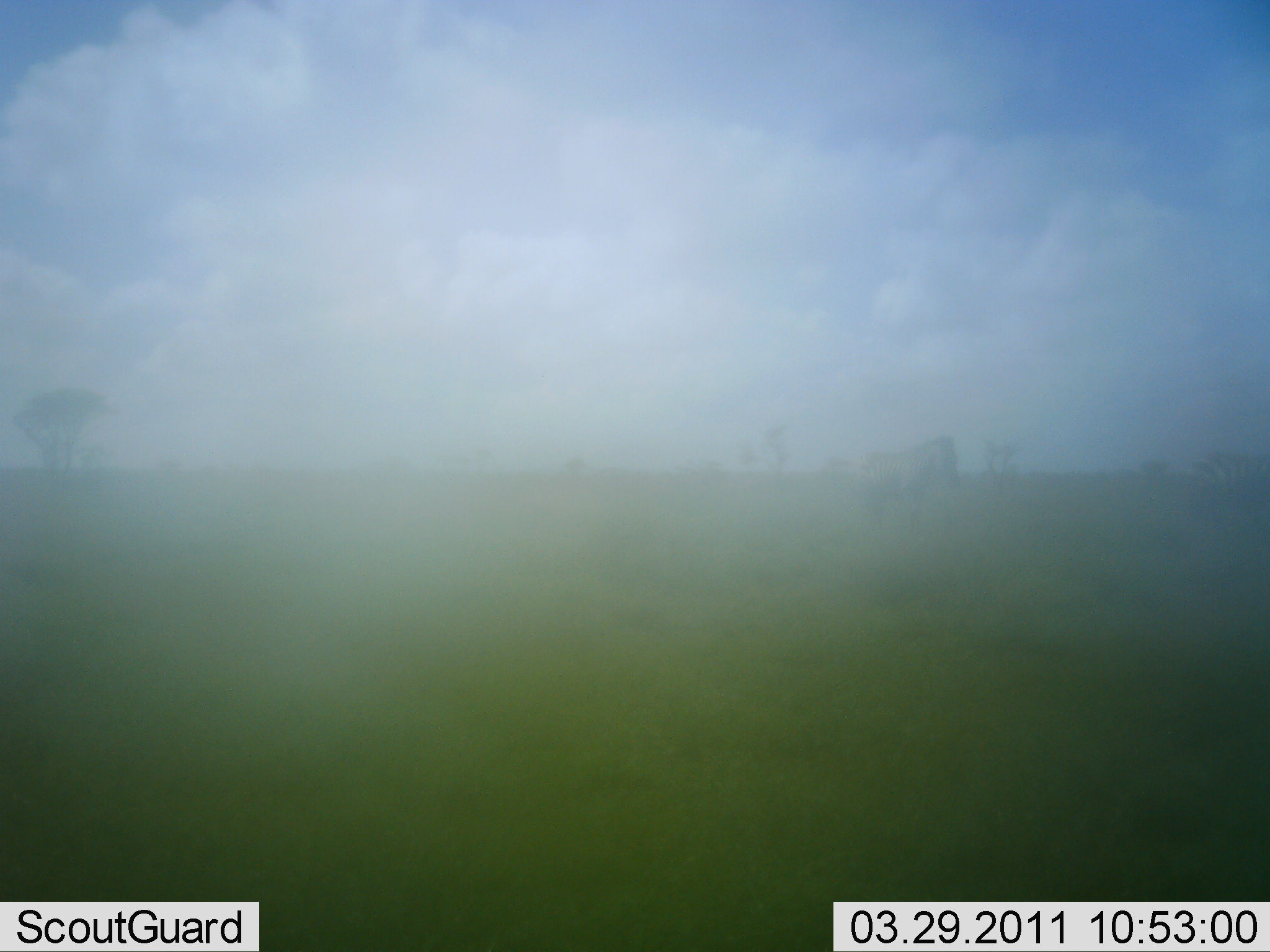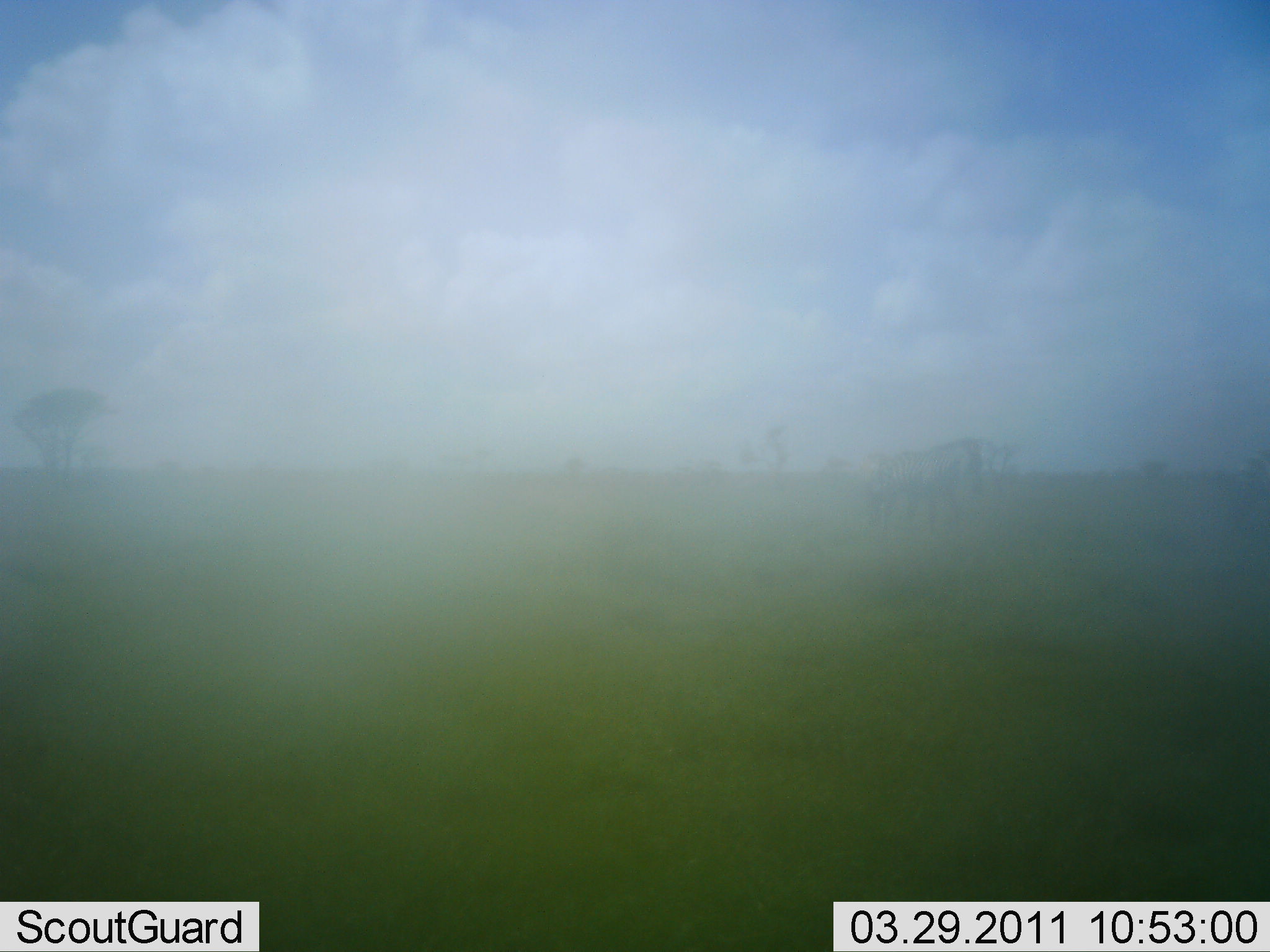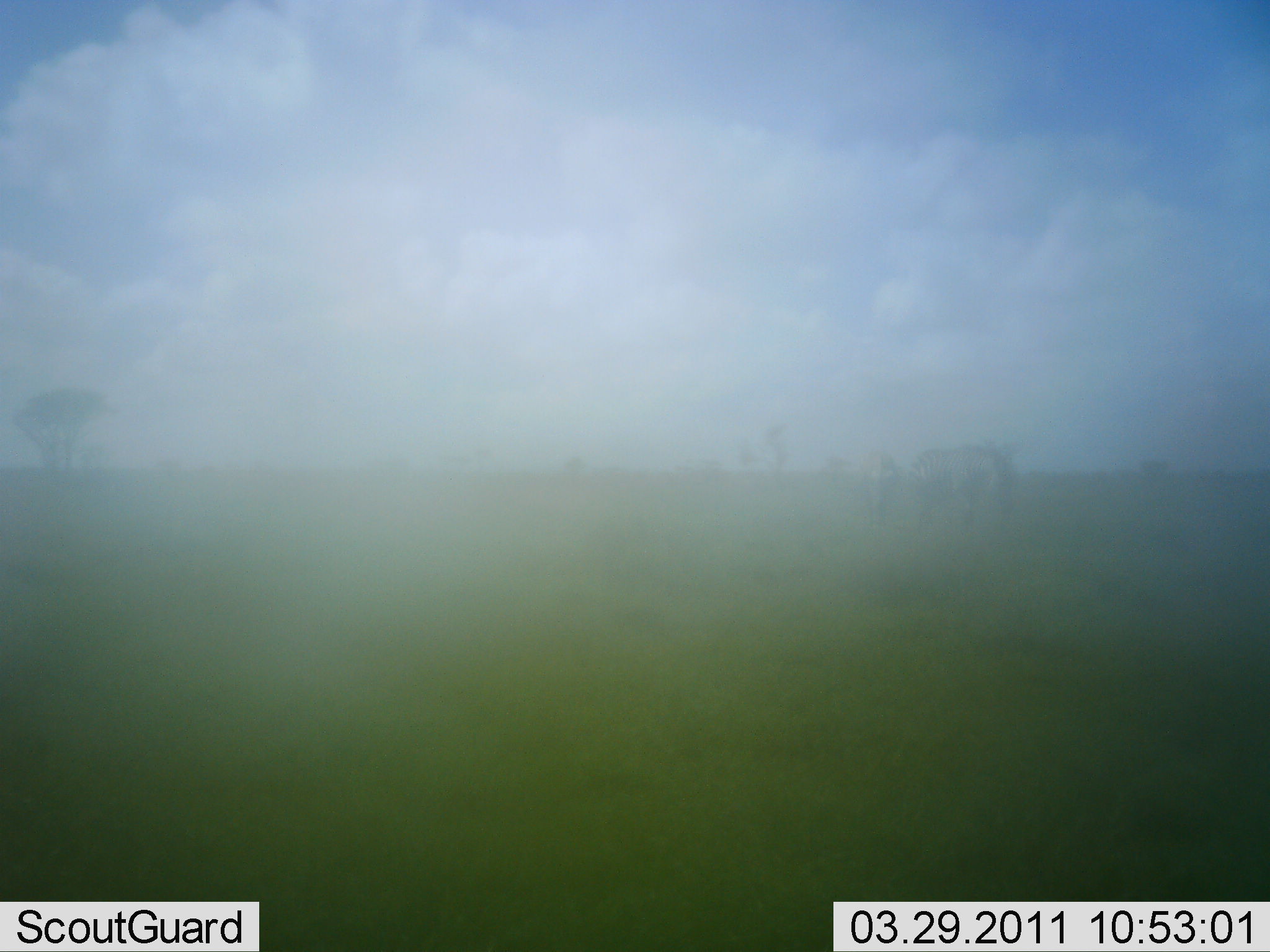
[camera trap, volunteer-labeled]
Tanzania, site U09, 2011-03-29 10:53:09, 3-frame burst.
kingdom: Animalia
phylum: Chordata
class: Mammalia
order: Perissodactyla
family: Equidae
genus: Equus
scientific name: Equus quagga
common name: plains zebra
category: zebra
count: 3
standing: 42%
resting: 0%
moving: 83%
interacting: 0%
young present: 0%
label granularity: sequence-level